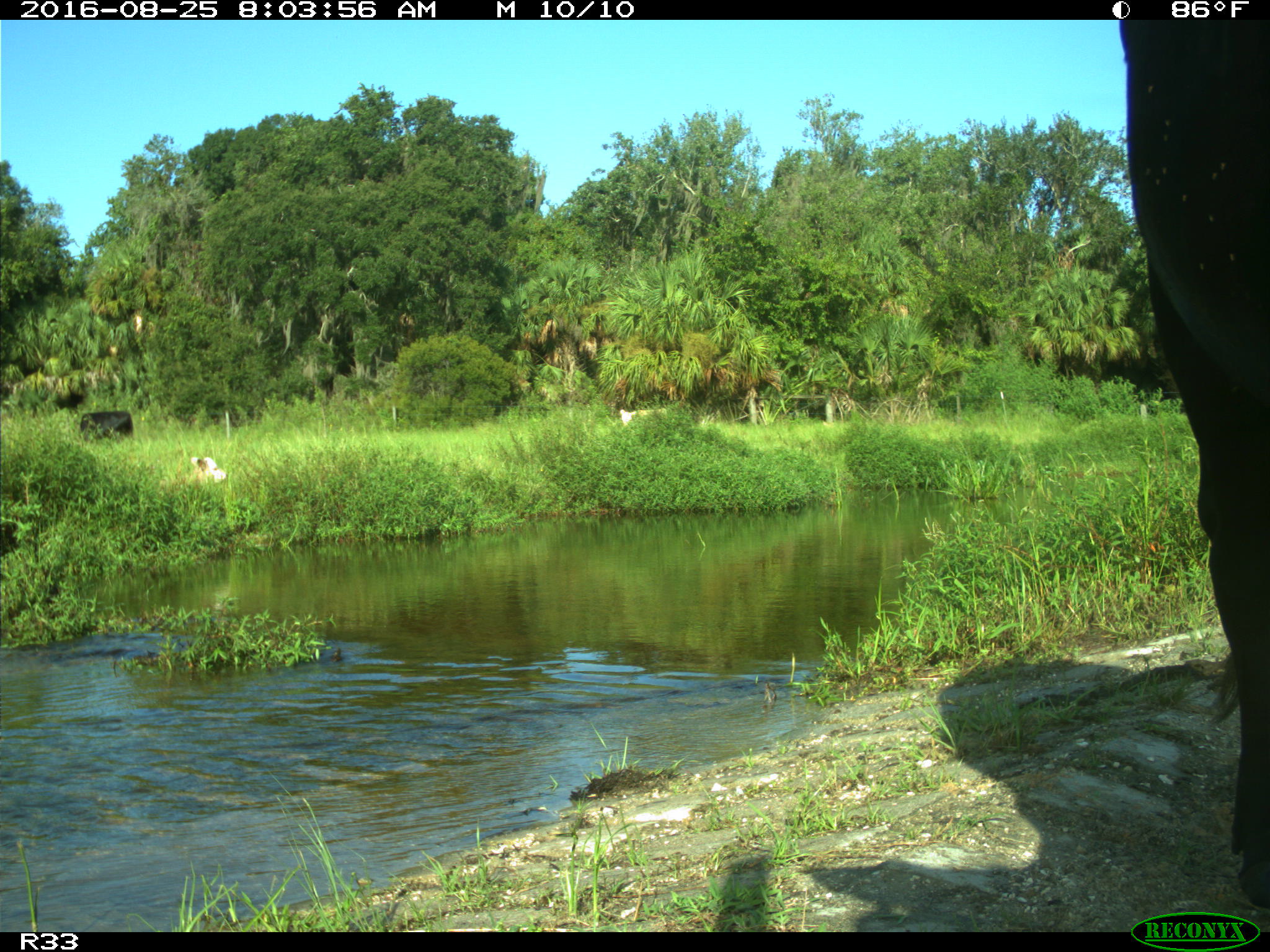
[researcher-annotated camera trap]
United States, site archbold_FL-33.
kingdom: Animalia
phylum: Chordata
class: Mammalia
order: Artiodactyla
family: Bovidae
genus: Bos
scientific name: Bos taurus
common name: domestic cow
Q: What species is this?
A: Bos taurus (domestic cow).